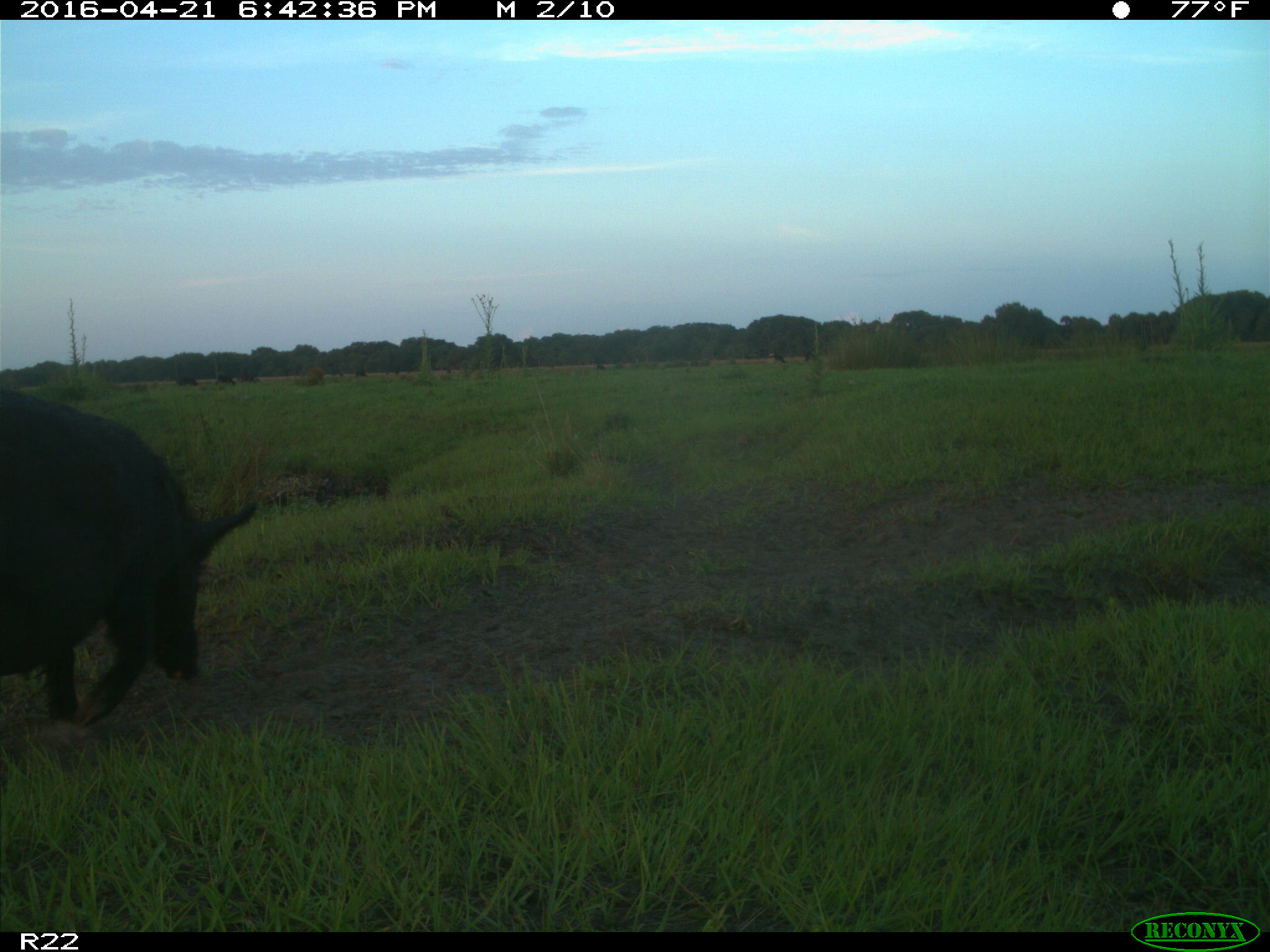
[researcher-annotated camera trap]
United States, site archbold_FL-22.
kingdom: Animalia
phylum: Chordata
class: Mammalia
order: Artiodactyla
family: Suidae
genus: Sus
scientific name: Sus scrofa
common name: wild boar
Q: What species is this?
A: Sus scrofa (wild boar).